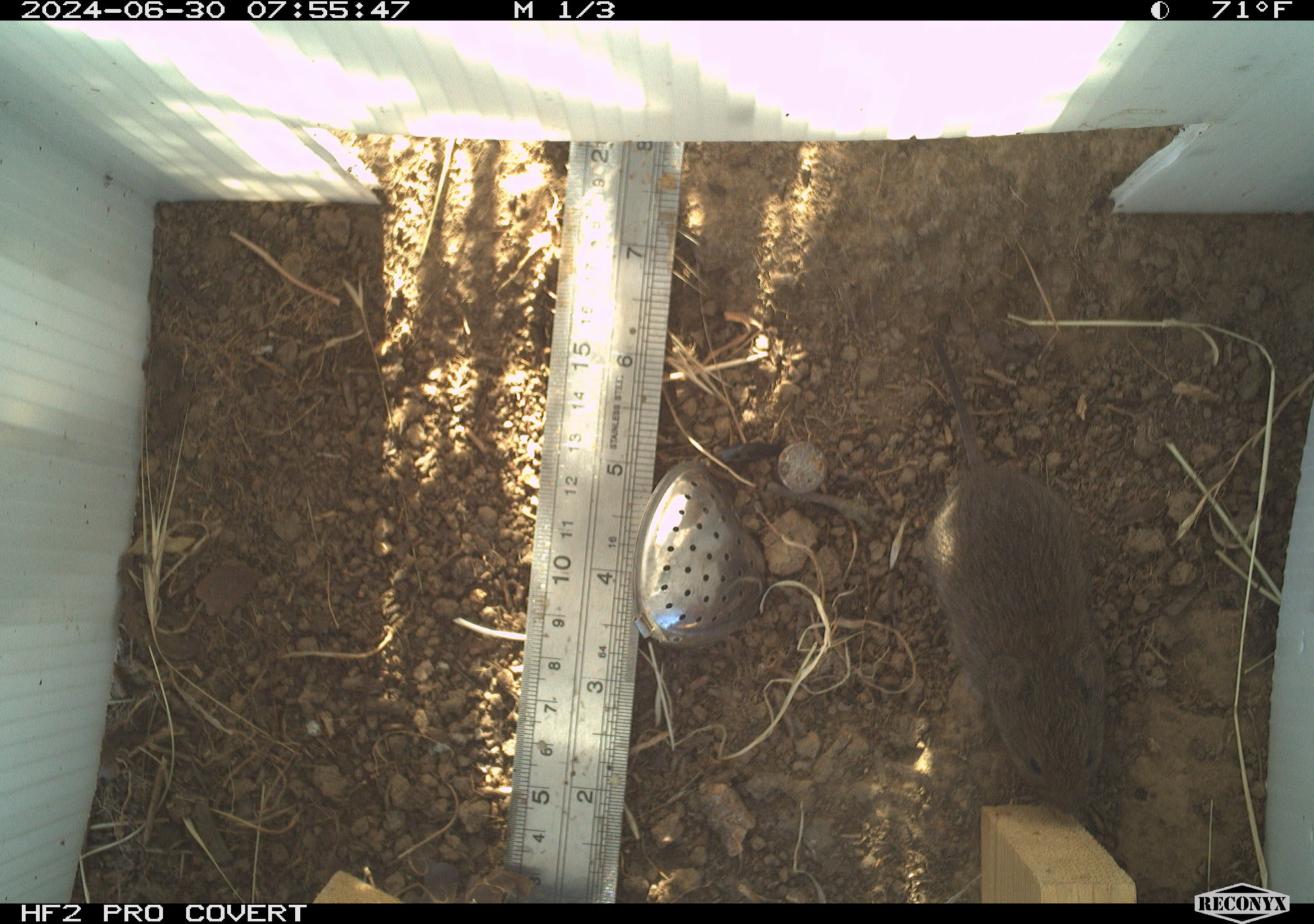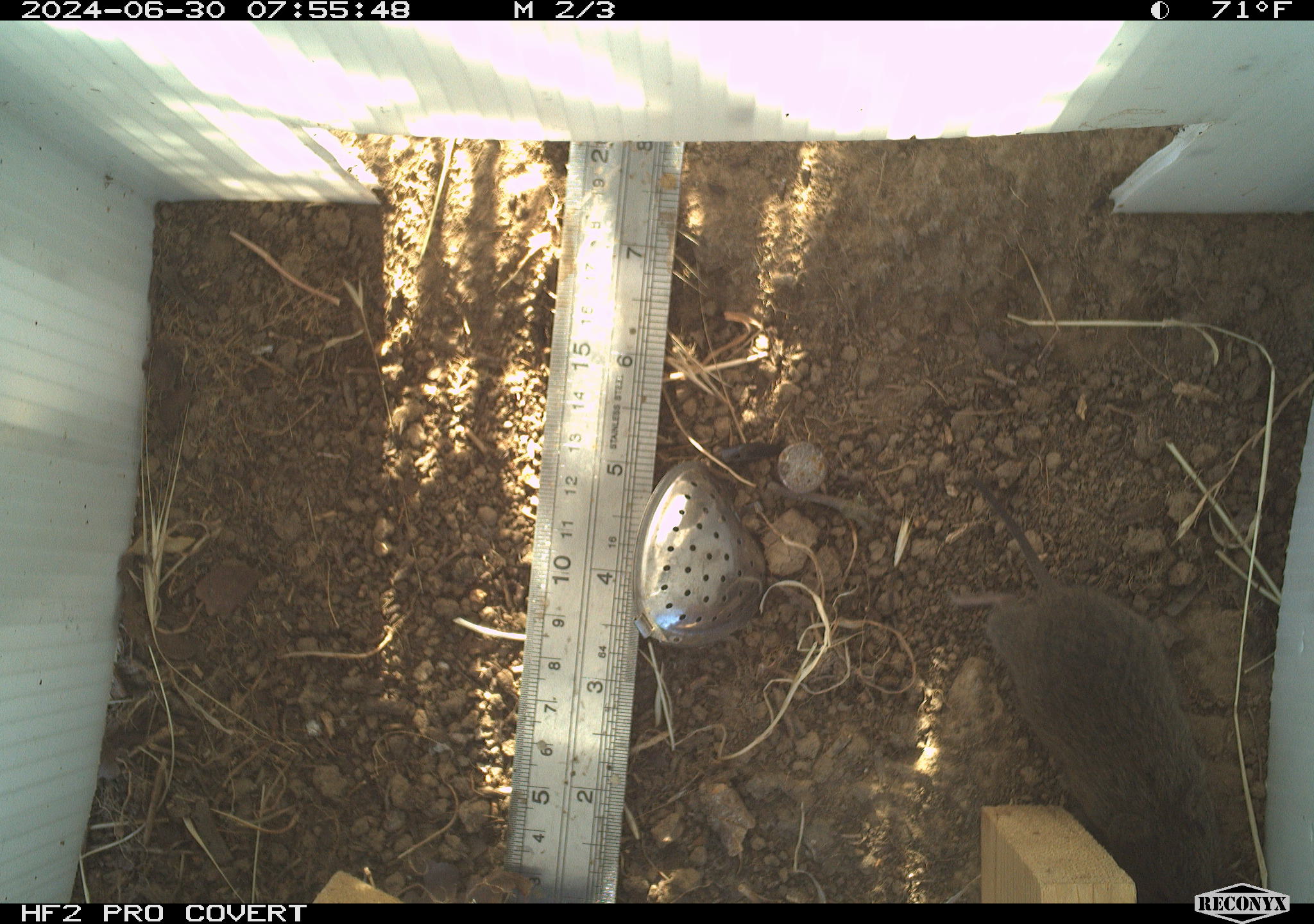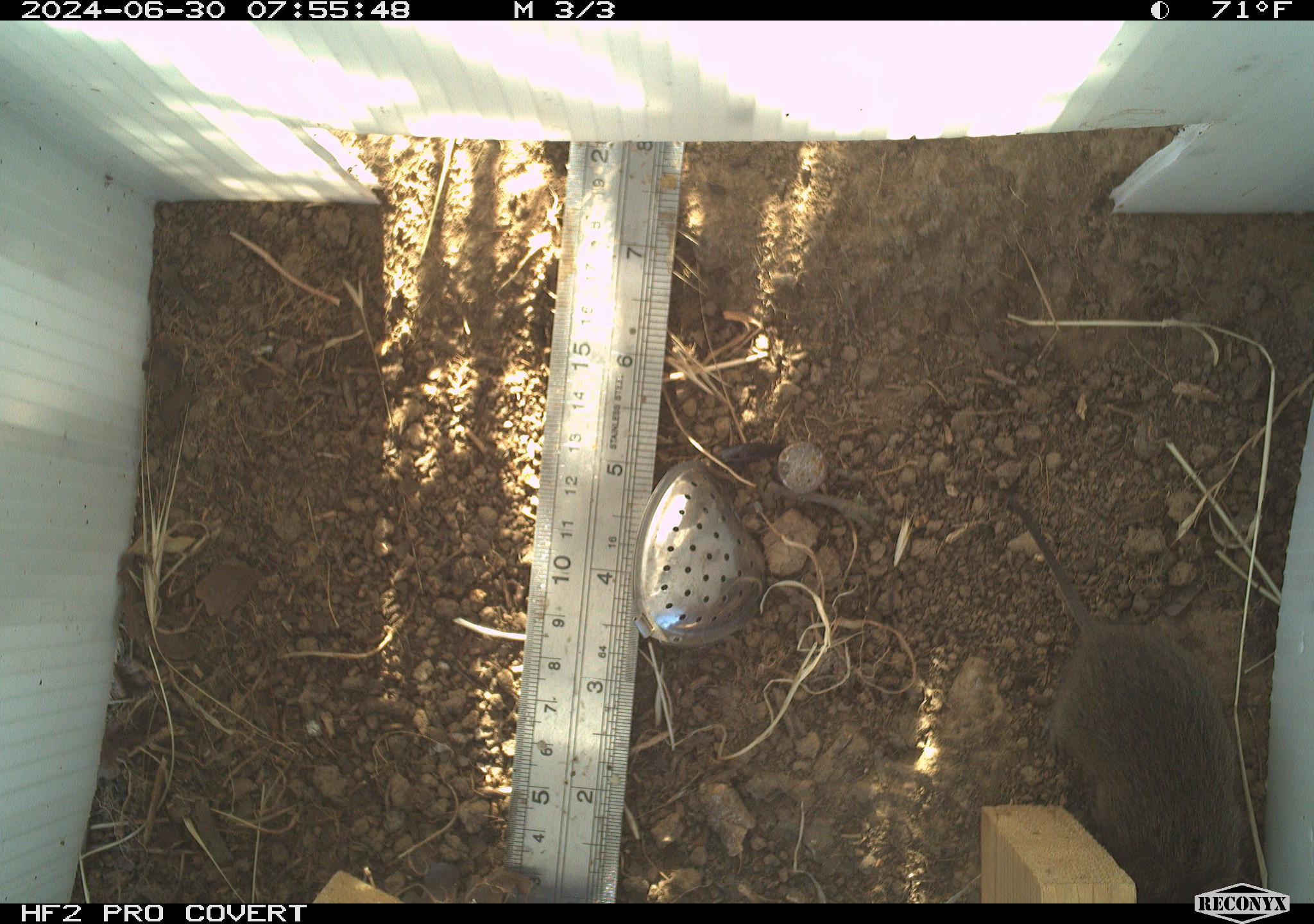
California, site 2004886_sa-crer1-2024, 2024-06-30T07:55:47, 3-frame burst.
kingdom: Animalia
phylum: Chordata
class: Mammalia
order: Rodentia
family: Cricetidae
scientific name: Arvicolinae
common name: voles, lemmings, and muskrats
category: arvicolinae subfamily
Arvicolinae subfamily (voles, lemmings, and muskrats) (Arvicolinae).